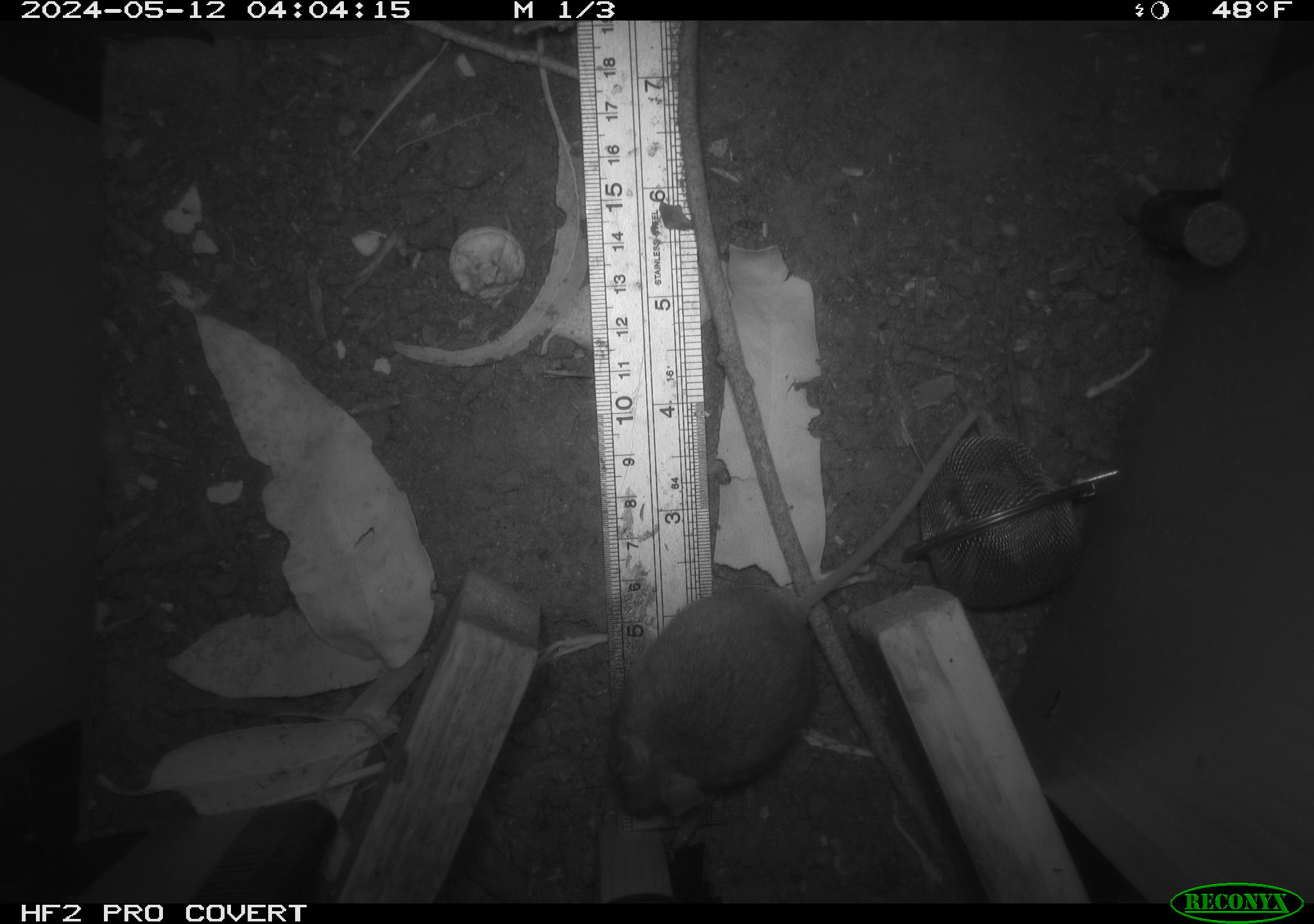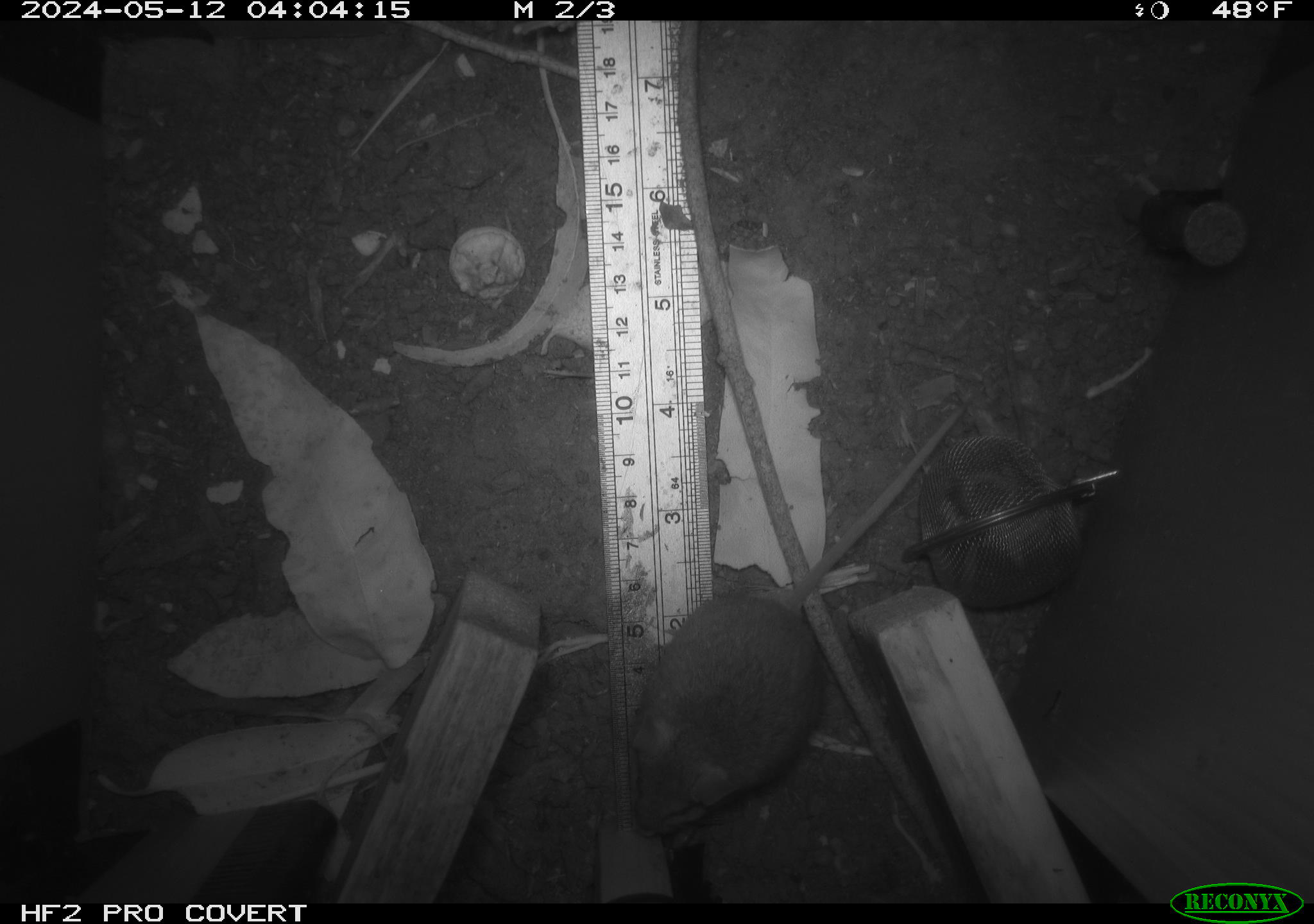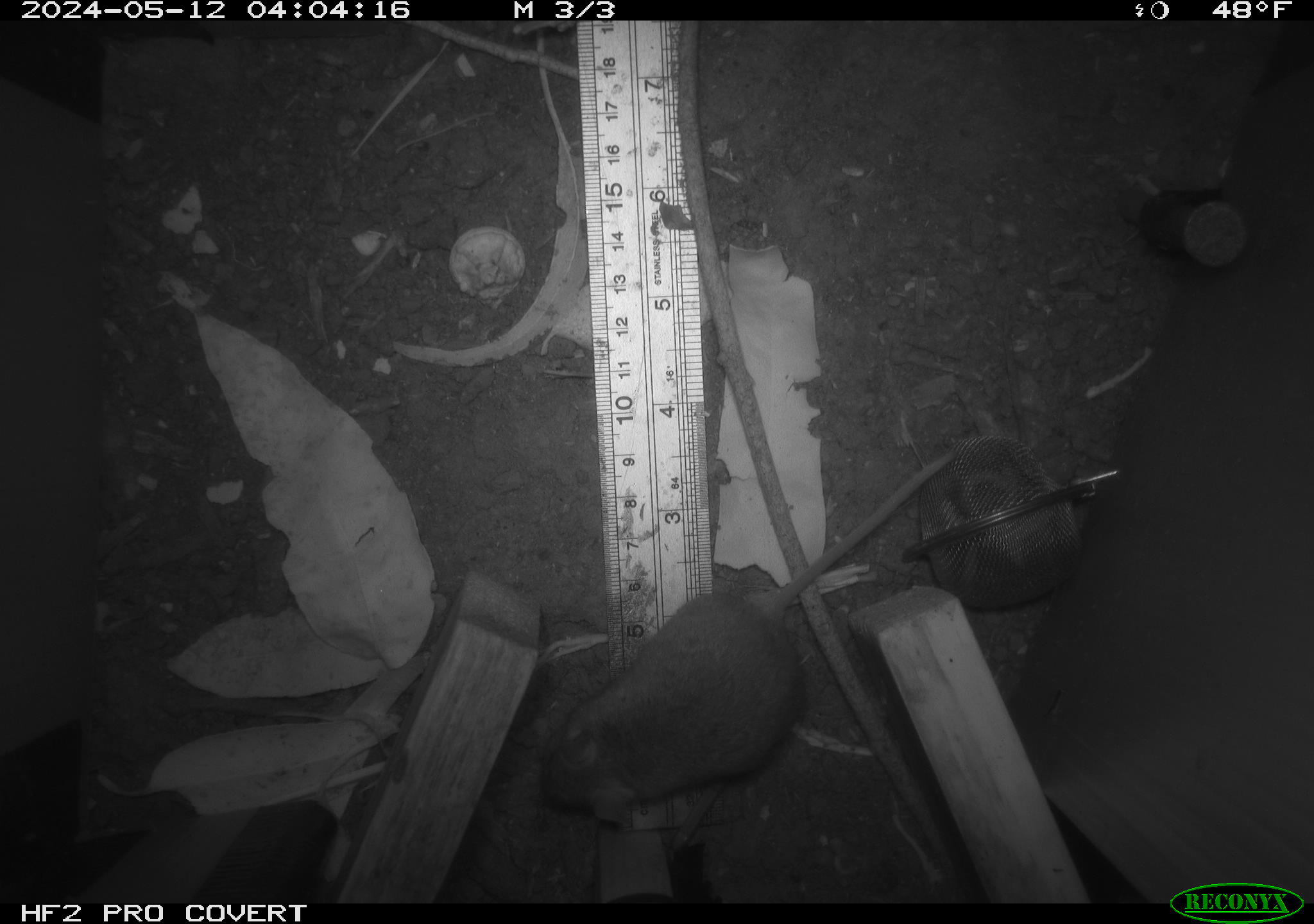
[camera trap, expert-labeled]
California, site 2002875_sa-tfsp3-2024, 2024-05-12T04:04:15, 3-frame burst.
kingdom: Animalia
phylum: Chordata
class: Mammalia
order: Rodentia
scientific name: Rodentia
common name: mouse species